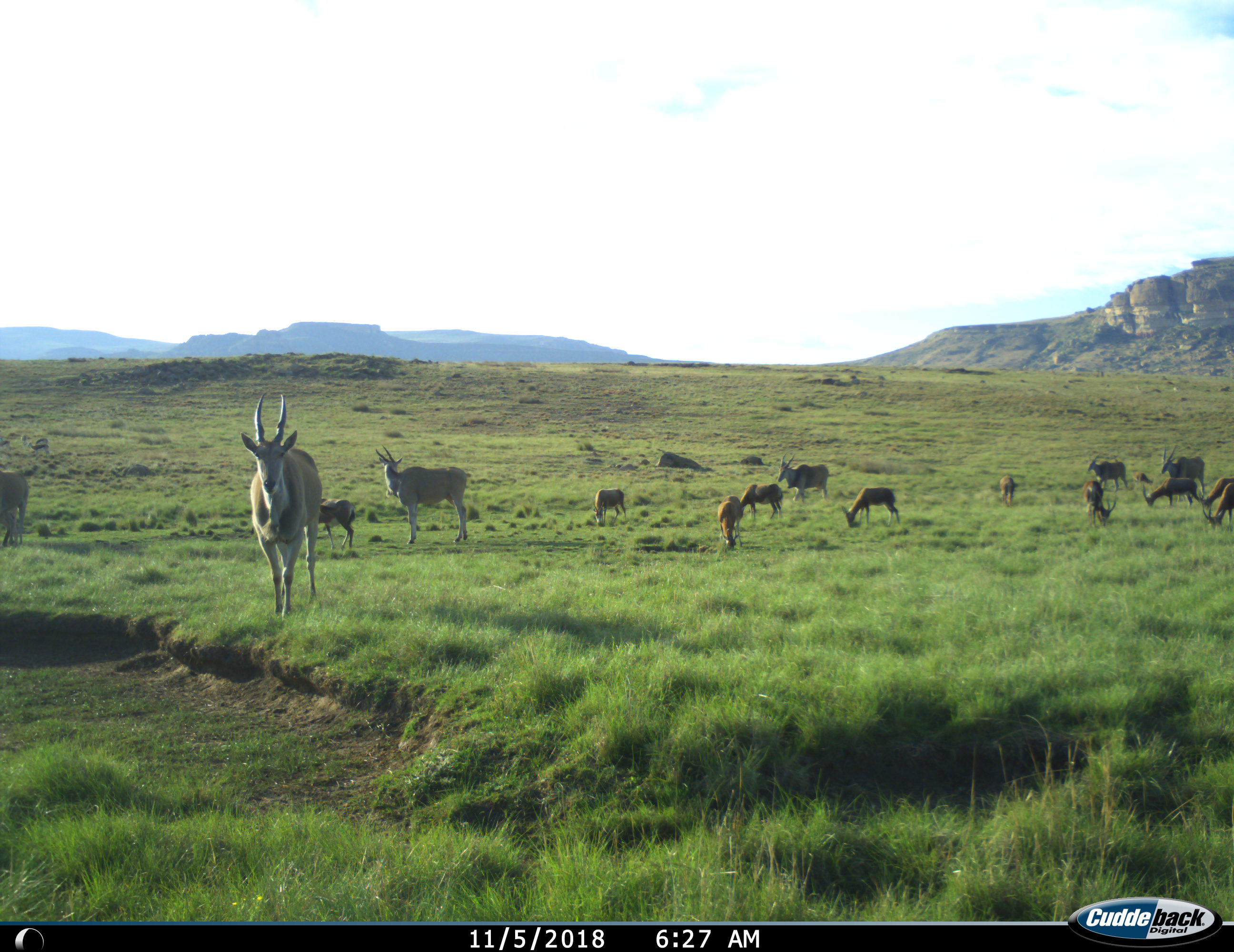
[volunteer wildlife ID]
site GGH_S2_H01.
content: unidentified animal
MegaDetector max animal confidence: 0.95